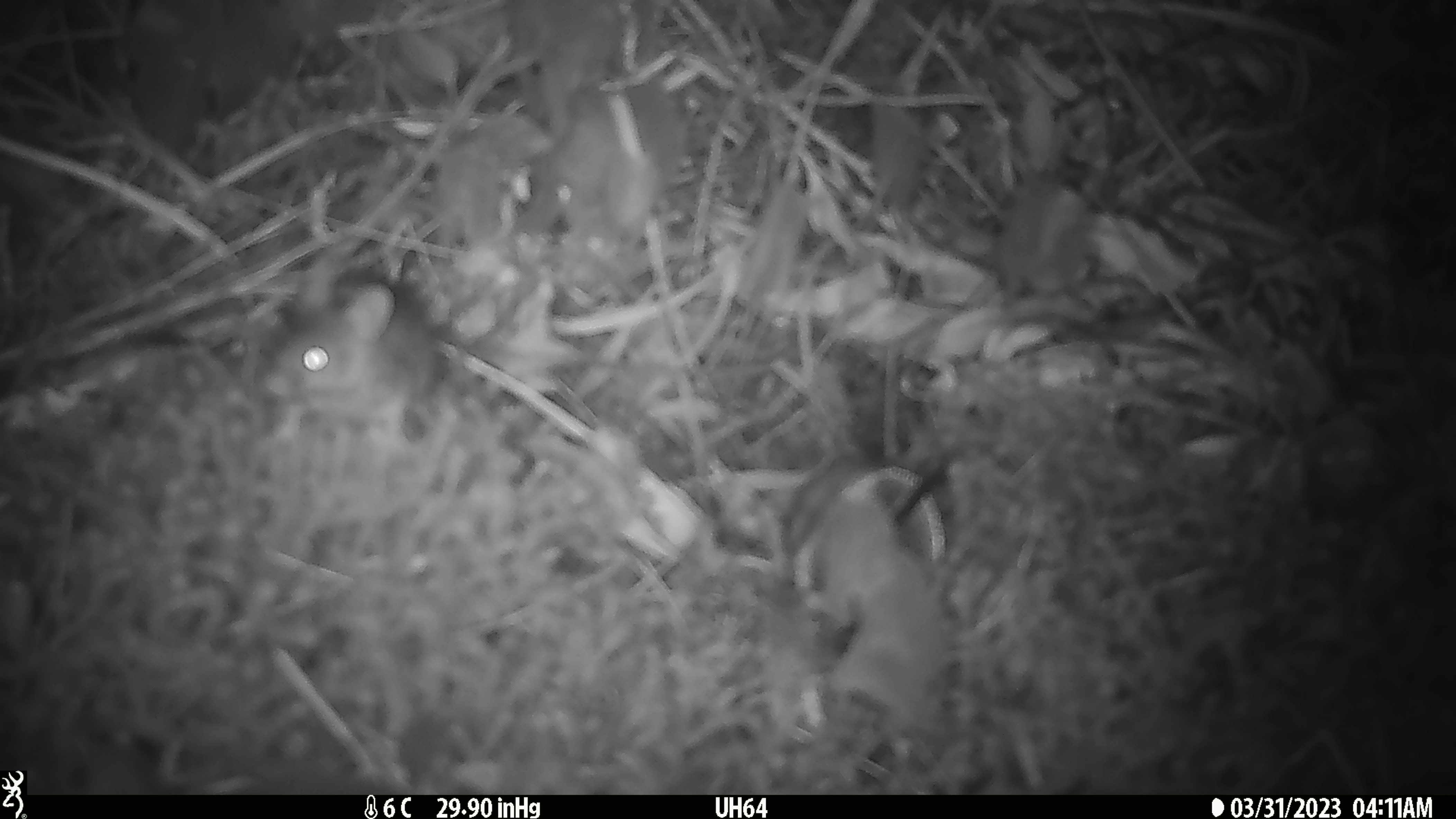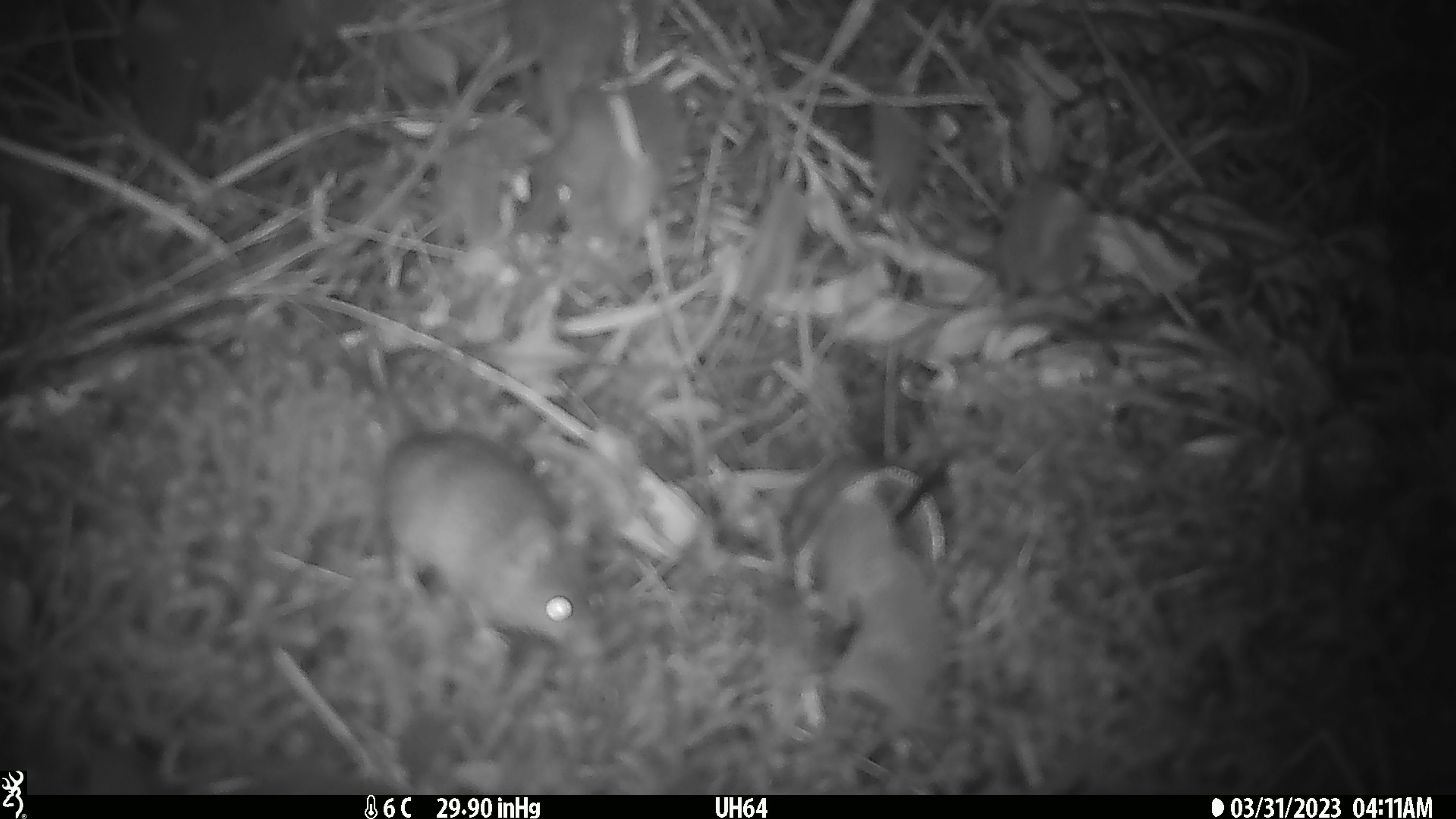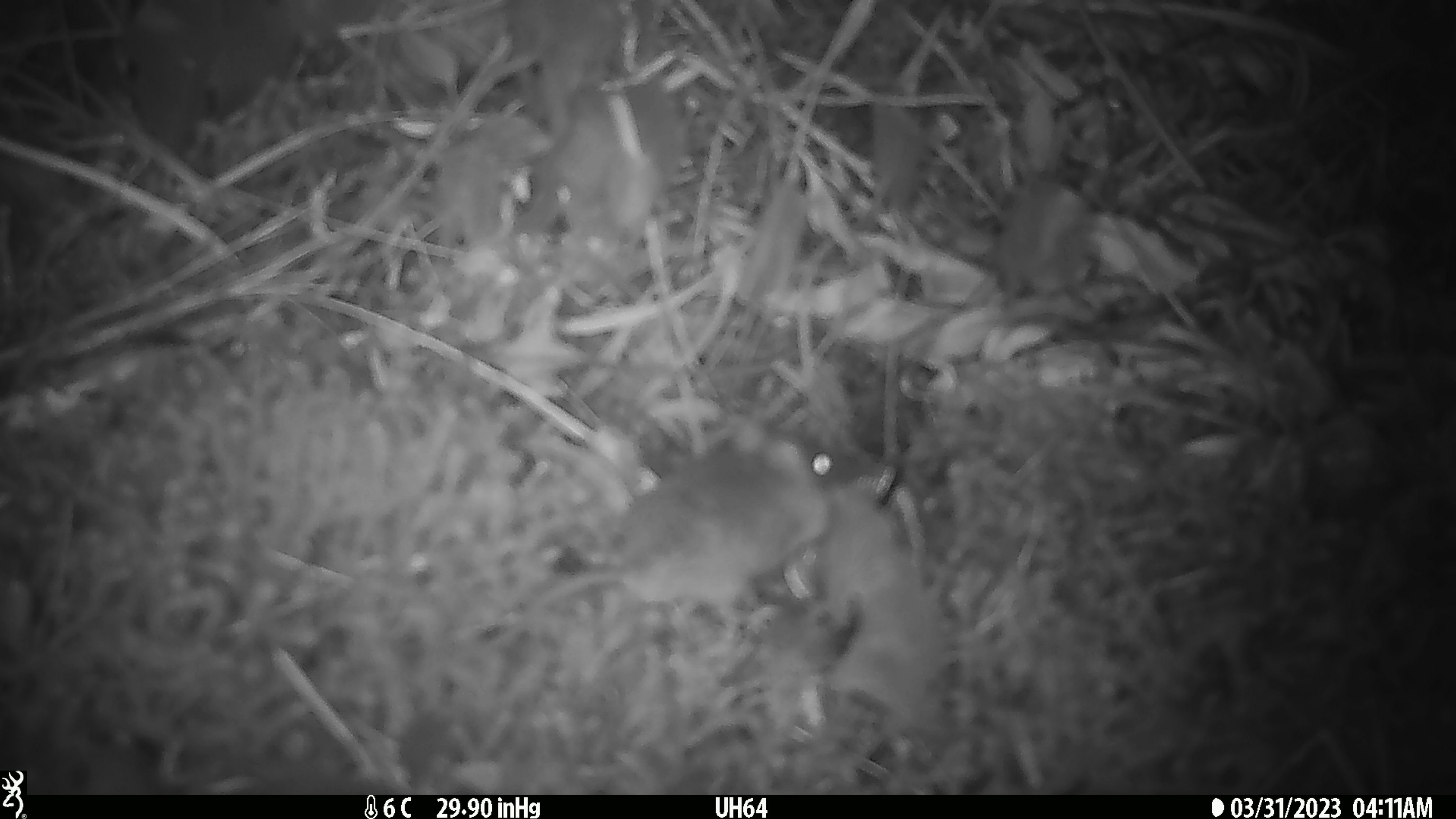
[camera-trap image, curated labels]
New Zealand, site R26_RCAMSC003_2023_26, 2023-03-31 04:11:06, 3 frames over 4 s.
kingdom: Animalia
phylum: Chordata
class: Mammalia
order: Rodentia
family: Muridae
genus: Mus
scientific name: Mus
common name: mouse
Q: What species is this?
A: Mouse (Mus).